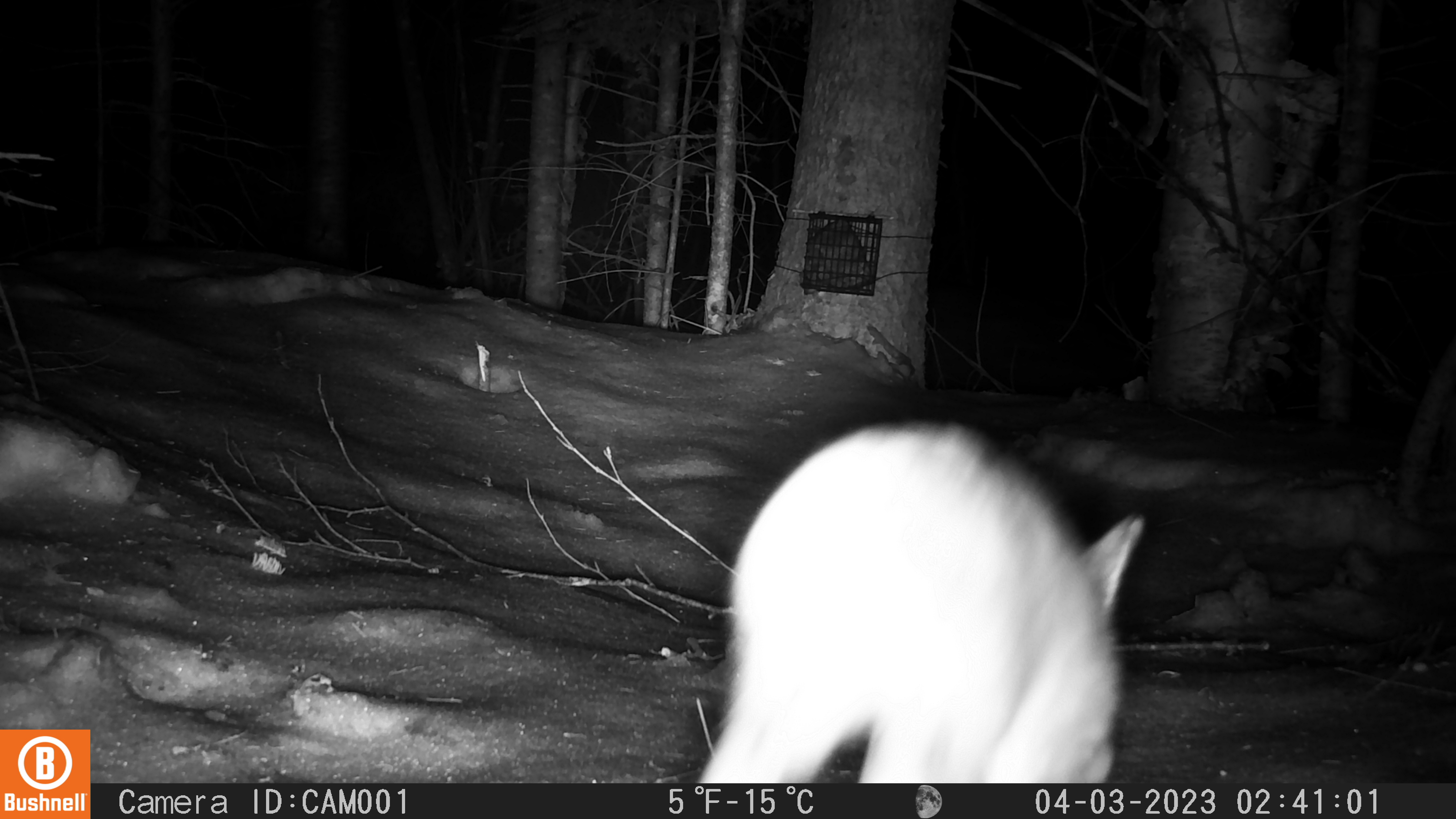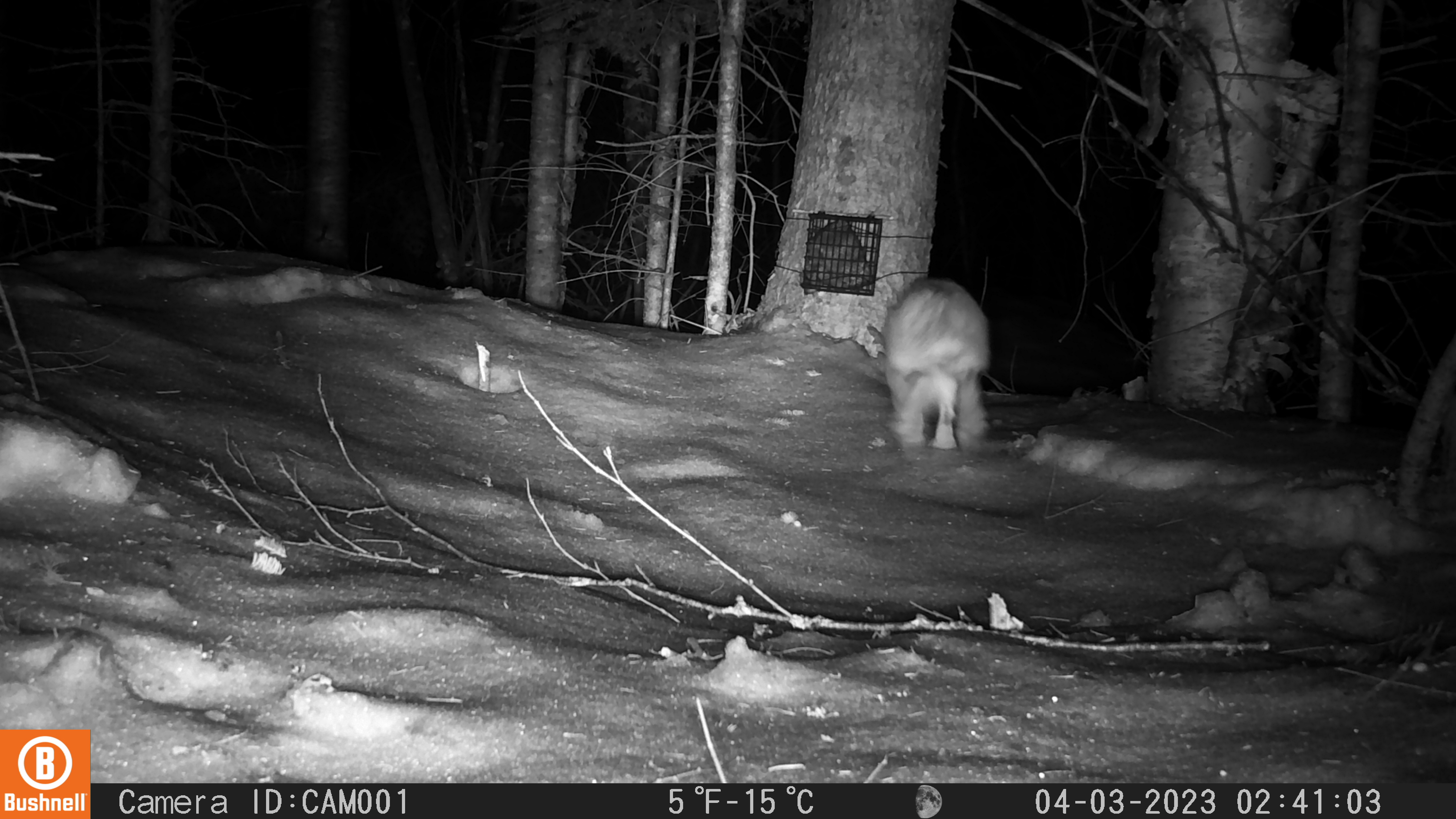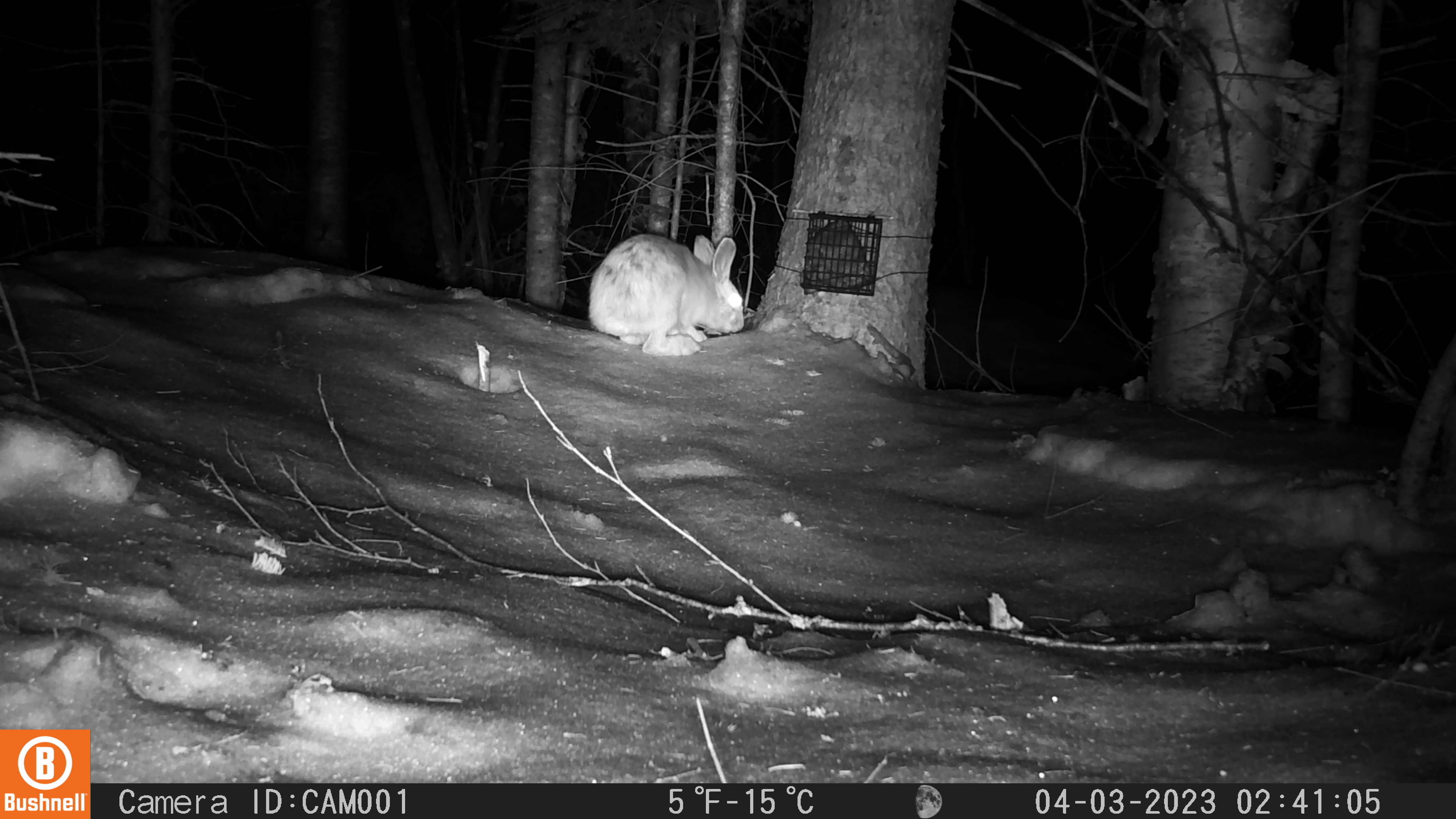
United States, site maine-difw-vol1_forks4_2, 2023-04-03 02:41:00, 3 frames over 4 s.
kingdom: Animalia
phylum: Chordata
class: Mammalia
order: Lagomorpha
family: Leporidae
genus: Lepus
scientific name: Lepus americanus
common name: snowshoe hare